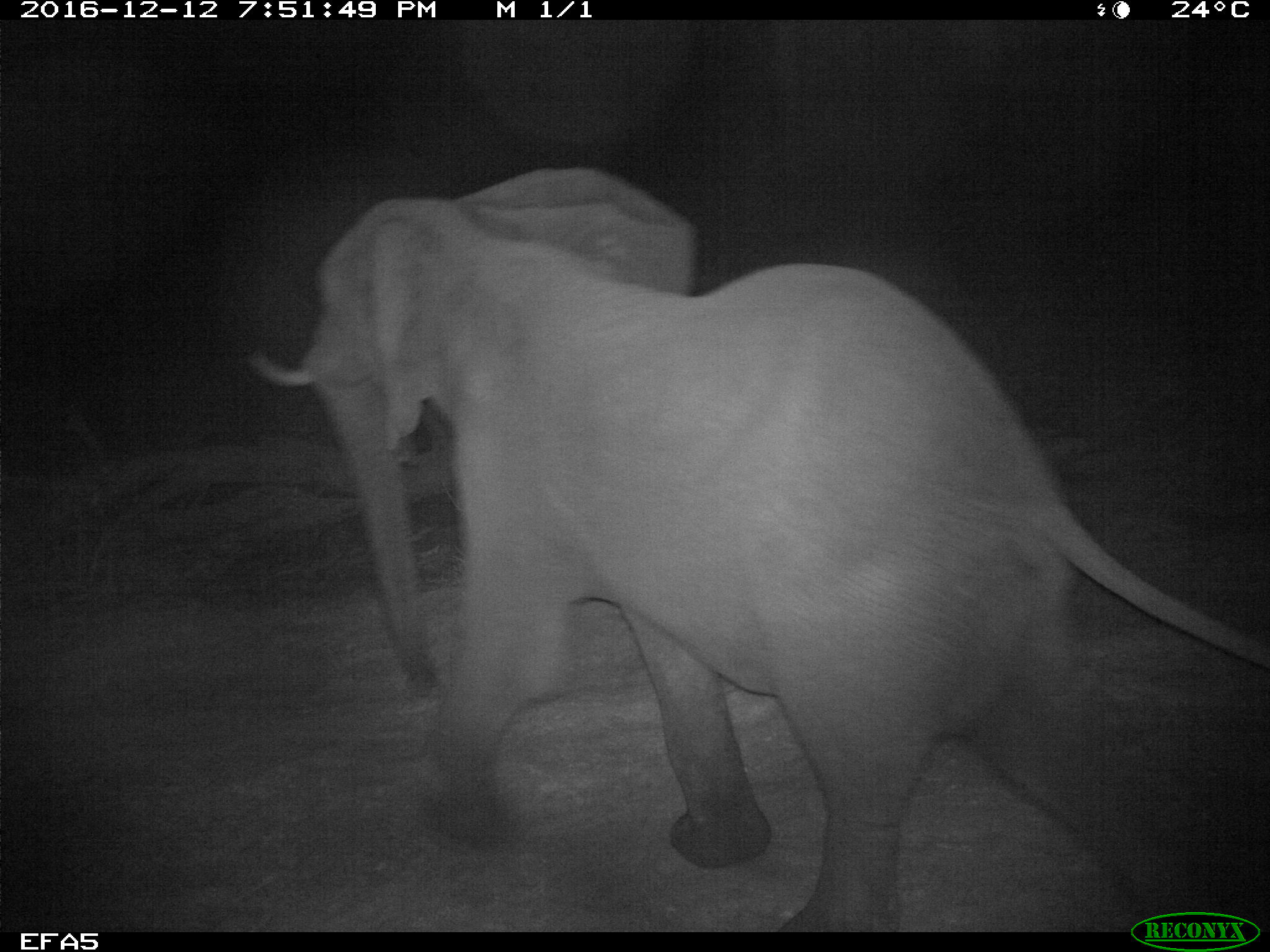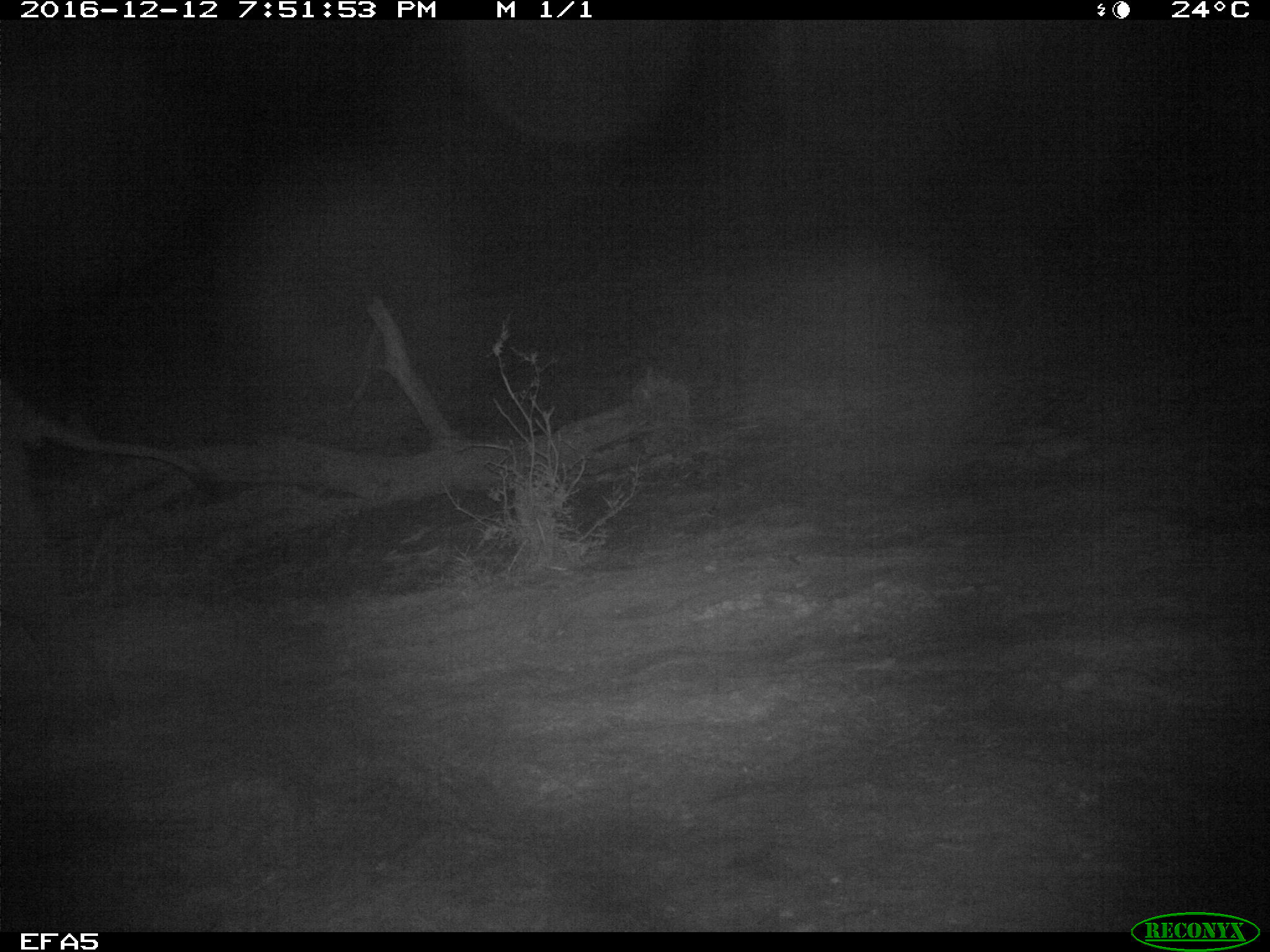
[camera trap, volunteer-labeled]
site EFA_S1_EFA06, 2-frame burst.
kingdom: Animalia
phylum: Chordata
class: Mammalia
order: Proboscidea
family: Elephantidae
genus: Loxodonta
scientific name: Loxodonta africana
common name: african bush elephant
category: elephant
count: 1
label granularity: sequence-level